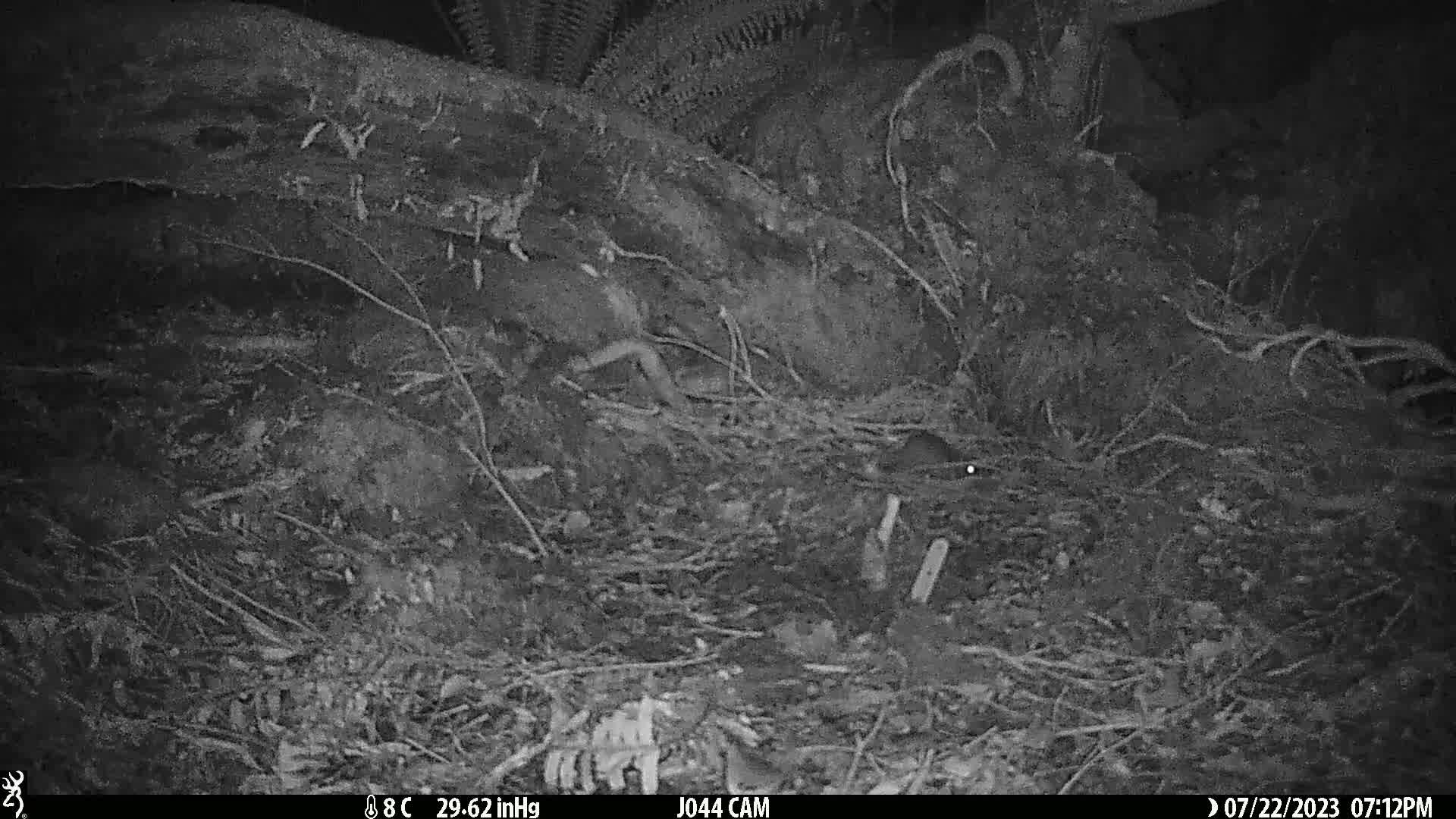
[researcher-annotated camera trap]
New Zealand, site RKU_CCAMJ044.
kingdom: Animalia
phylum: Chordata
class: Mammalia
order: Rodentia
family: Muridae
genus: Rattus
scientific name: Rattus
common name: rat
Rat (Rattus).